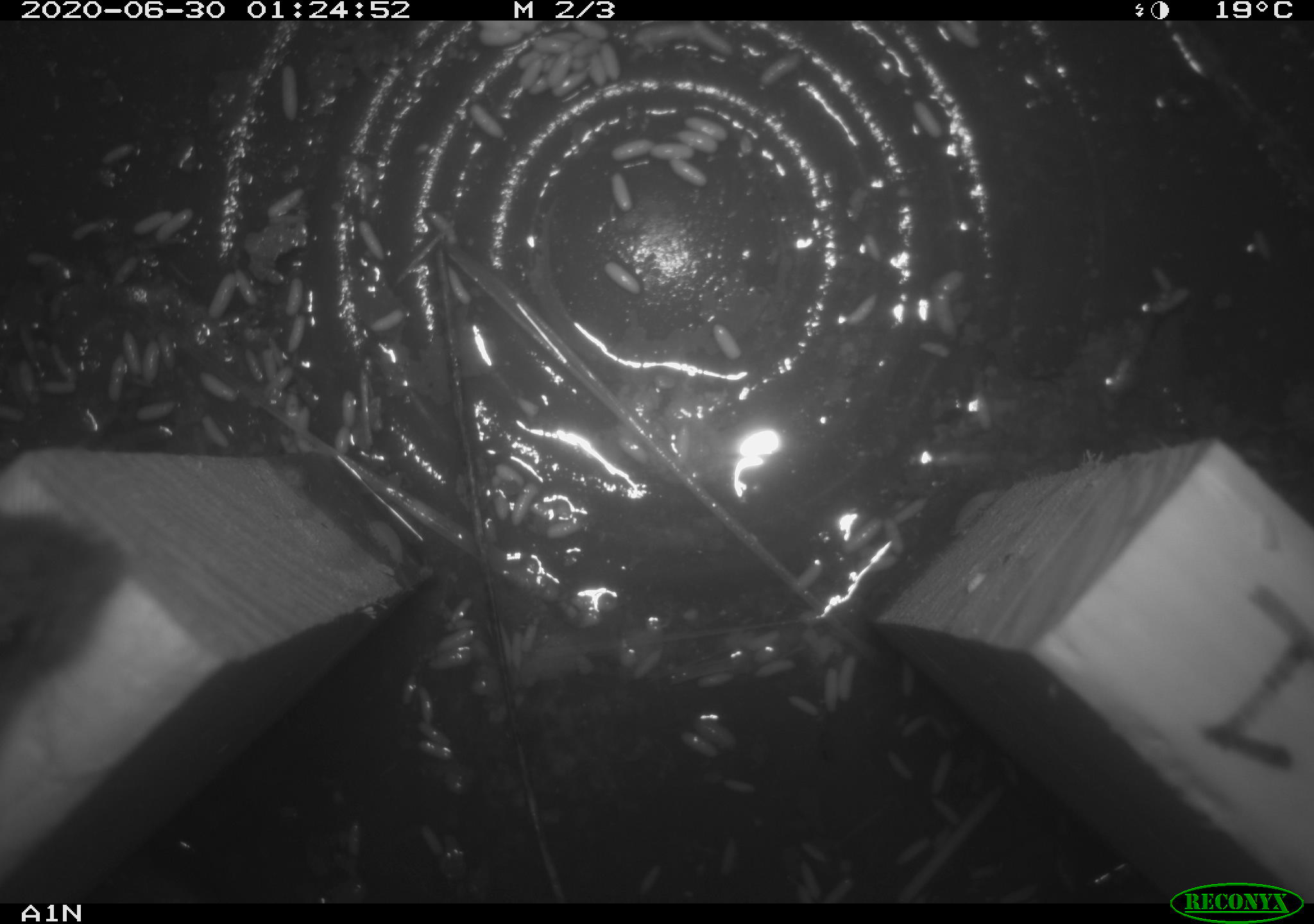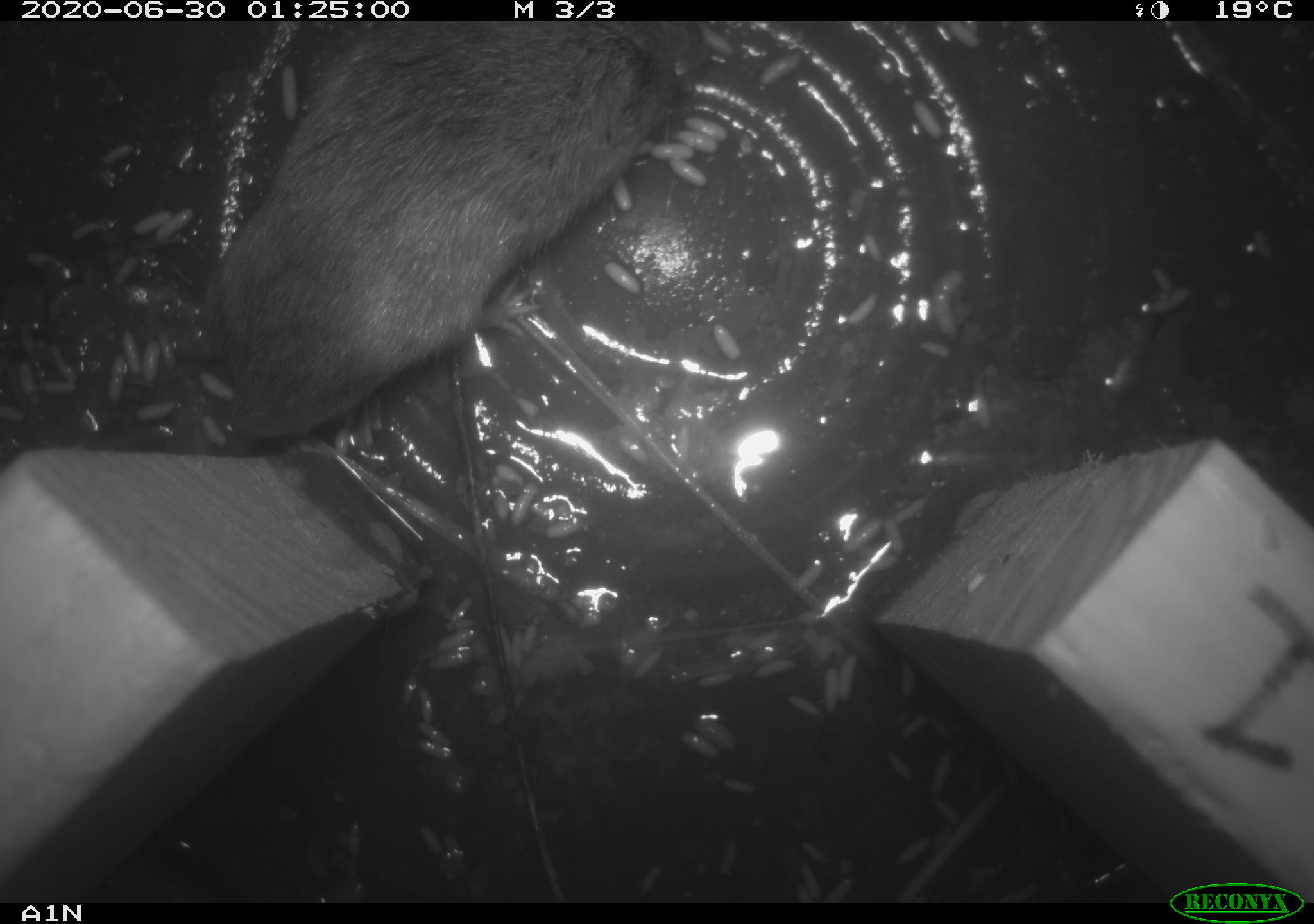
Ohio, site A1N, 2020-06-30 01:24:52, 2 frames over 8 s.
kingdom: Animalia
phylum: Chordata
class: Mammalia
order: Rodentia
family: Cricetidae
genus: Microtus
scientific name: Microtus pennsylvanicus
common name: meadow vole